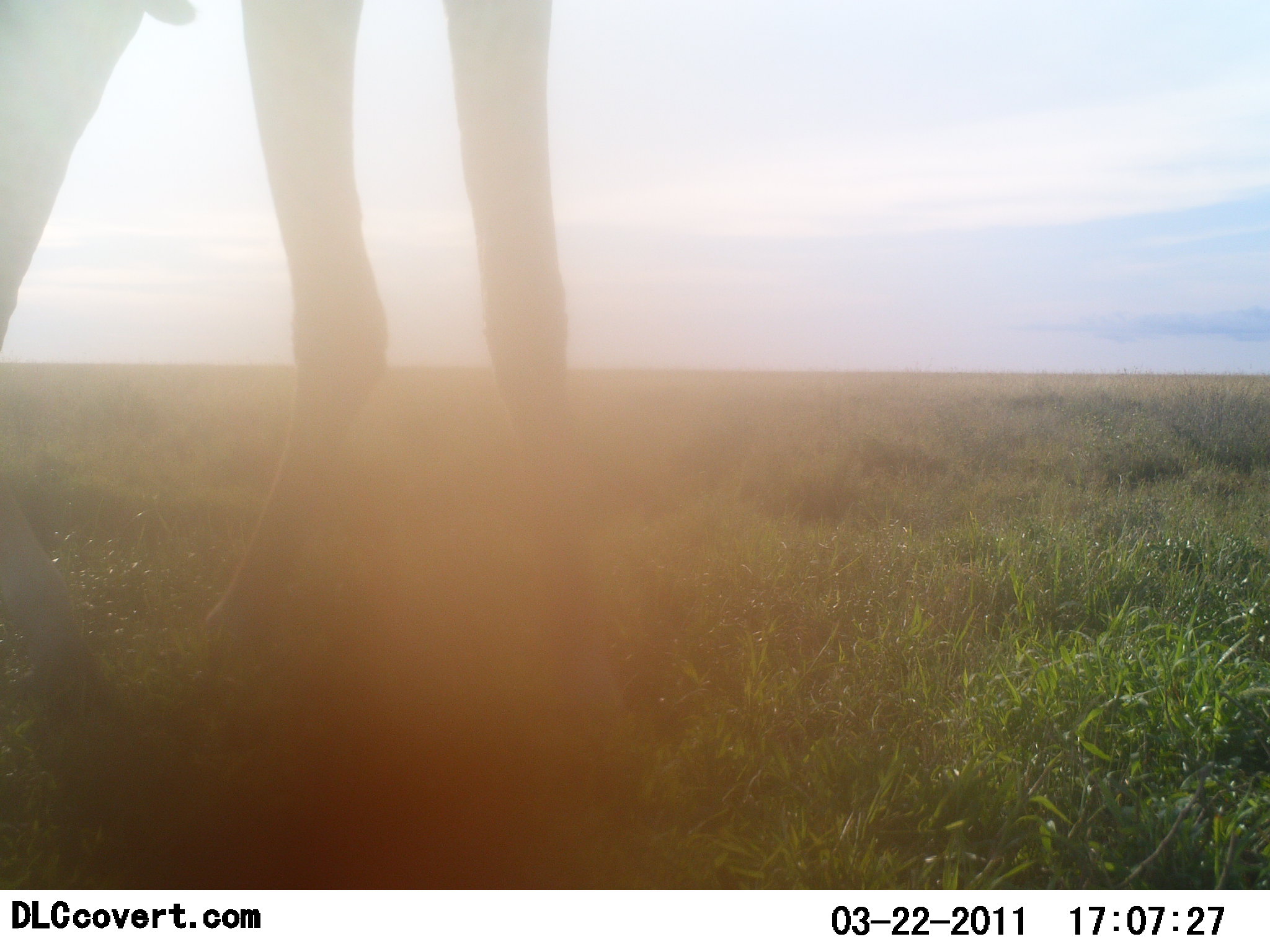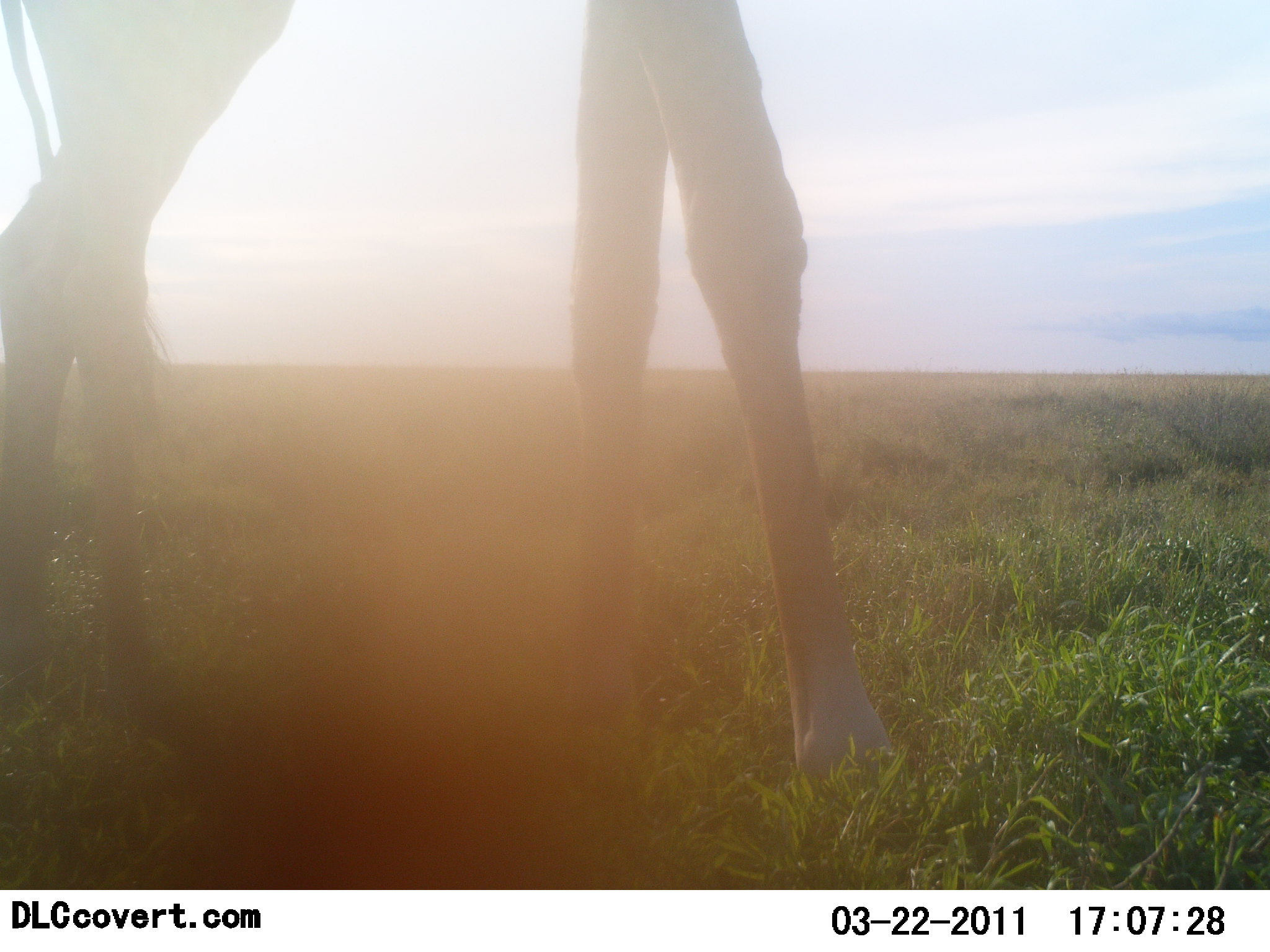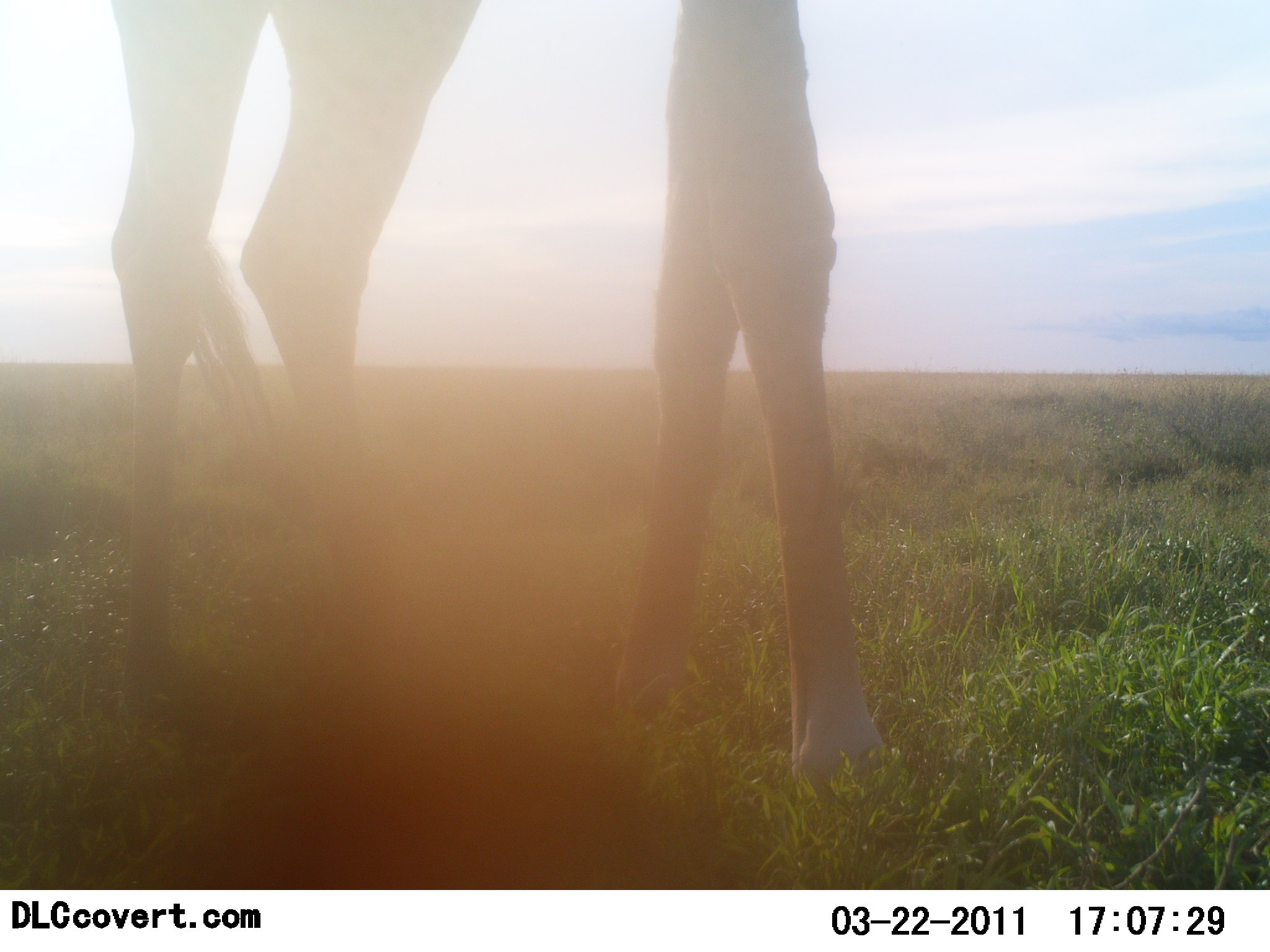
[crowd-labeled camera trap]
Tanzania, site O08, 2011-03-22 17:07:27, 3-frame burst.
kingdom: Animalia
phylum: Chordata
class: Mammalia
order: Artiodactyla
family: Giraffidae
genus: Giraffa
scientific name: Giraffa camelopardalis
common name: giraffe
Giraffe (Giraffa camelopardalis), count 1. Behavior (volunteer vote fractions): standing 23%, resting 0%, moving 85%, interacting 0%. Young present (vote fraction): 0%. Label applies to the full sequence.